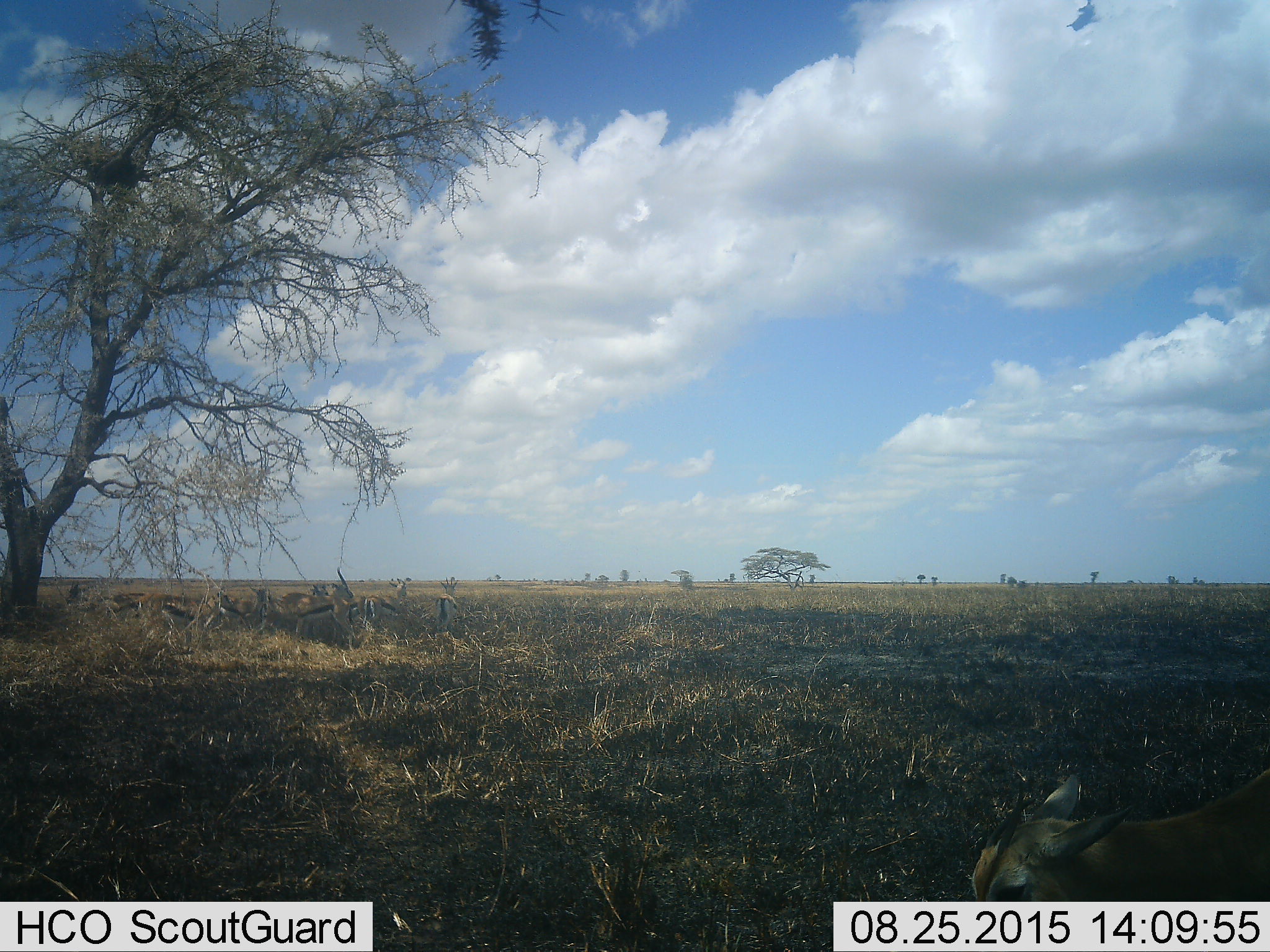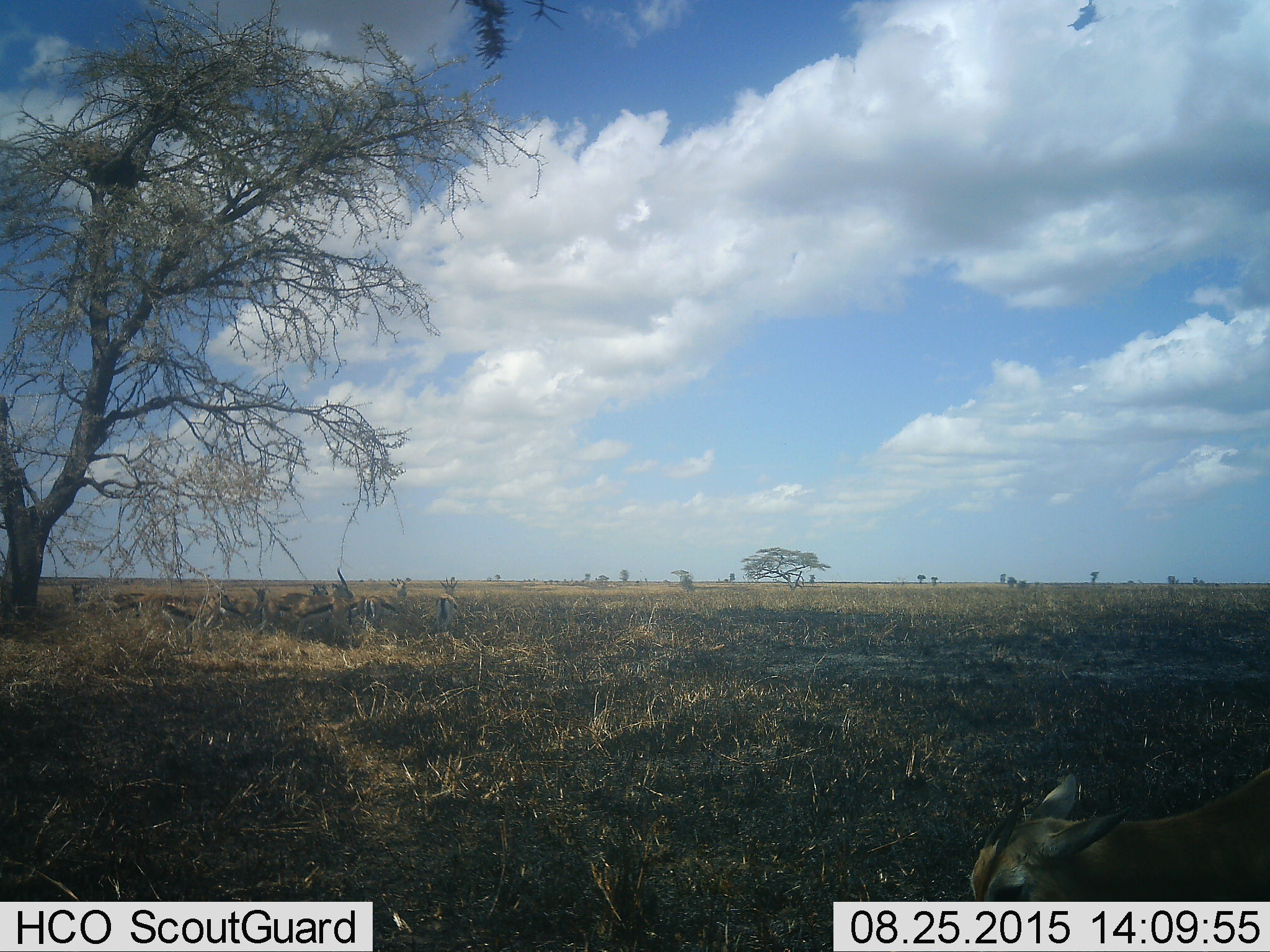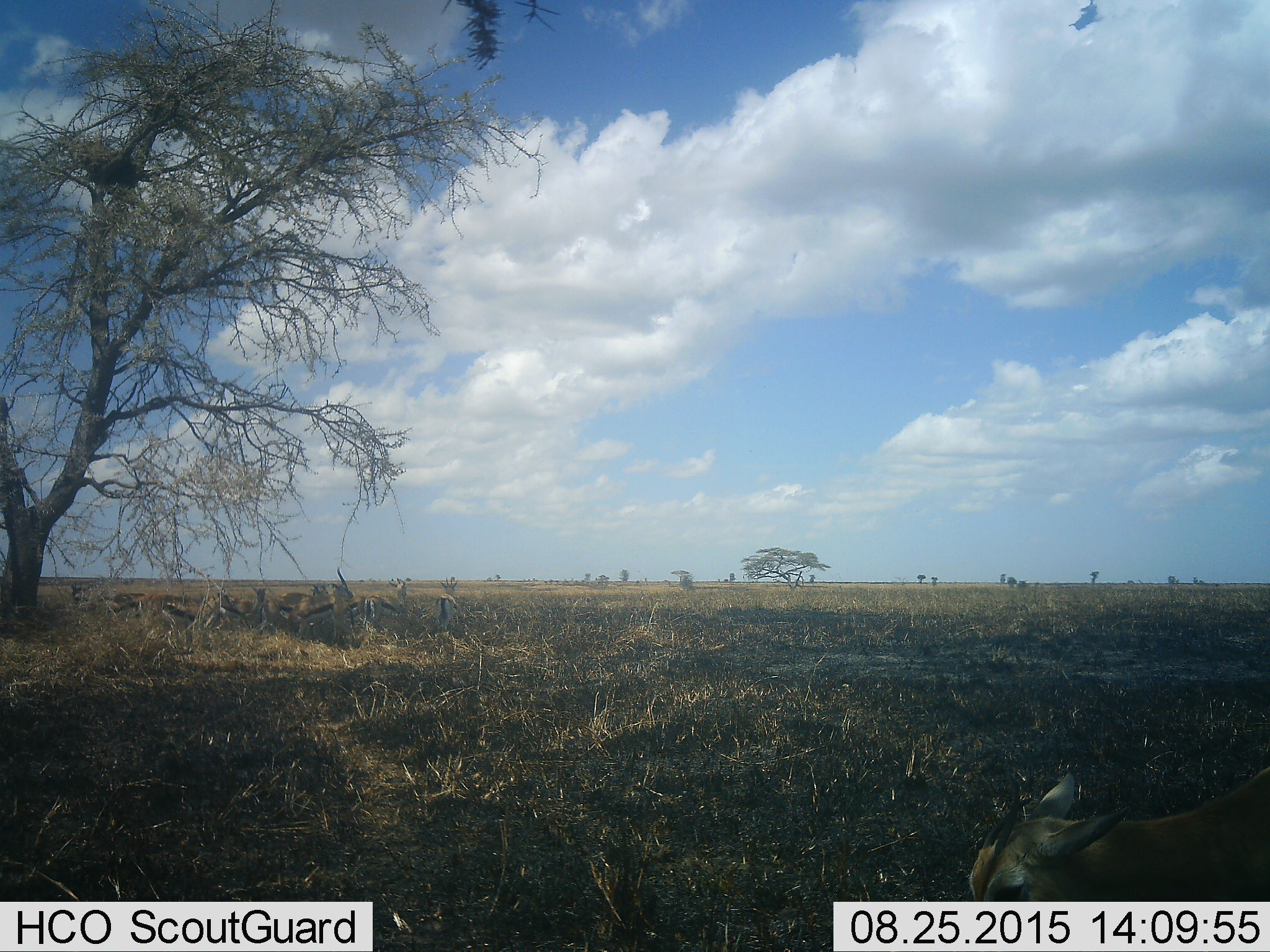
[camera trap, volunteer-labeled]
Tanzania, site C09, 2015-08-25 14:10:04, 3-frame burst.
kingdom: Animalia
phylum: Chordata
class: Mammalia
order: Artiodactyla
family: Bovidae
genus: Eudorcas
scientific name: Eudorcas thomsonii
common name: thomson's gazelle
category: gazellethomsons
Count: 10.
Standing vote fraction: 73%.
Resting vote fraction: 45%.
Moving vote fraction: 18%.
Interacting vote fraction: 18%.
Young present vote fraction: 18%.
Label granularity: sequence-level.